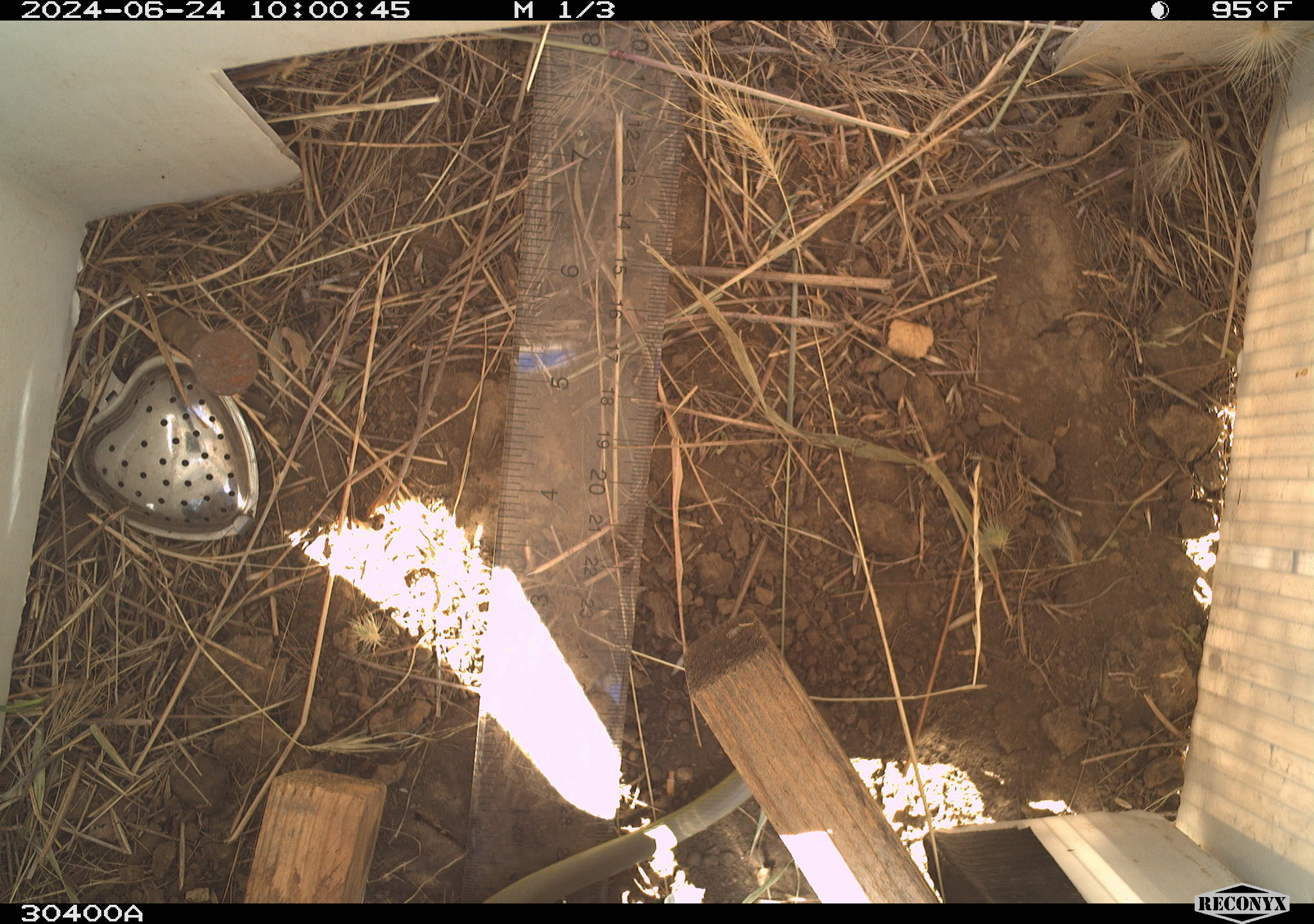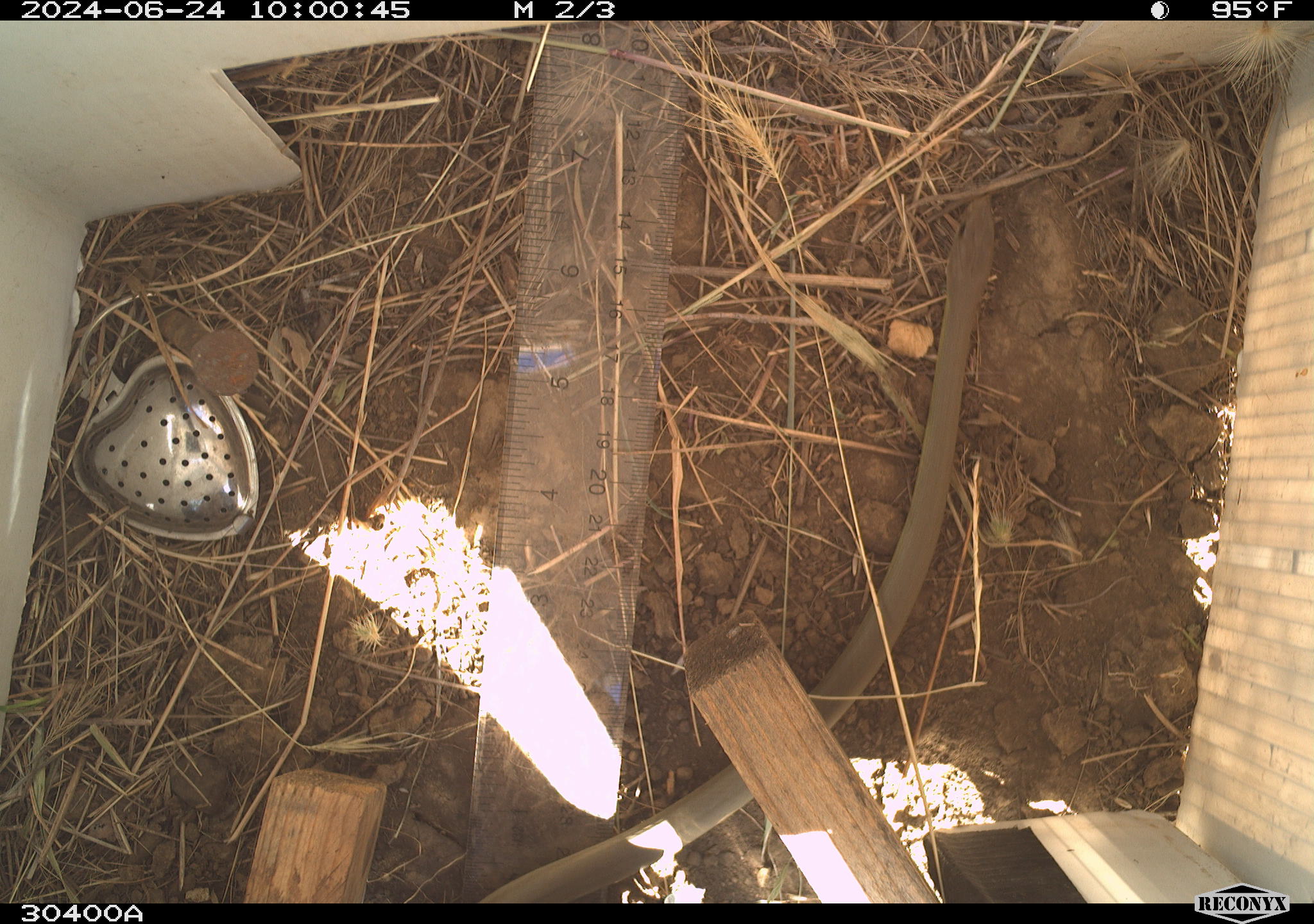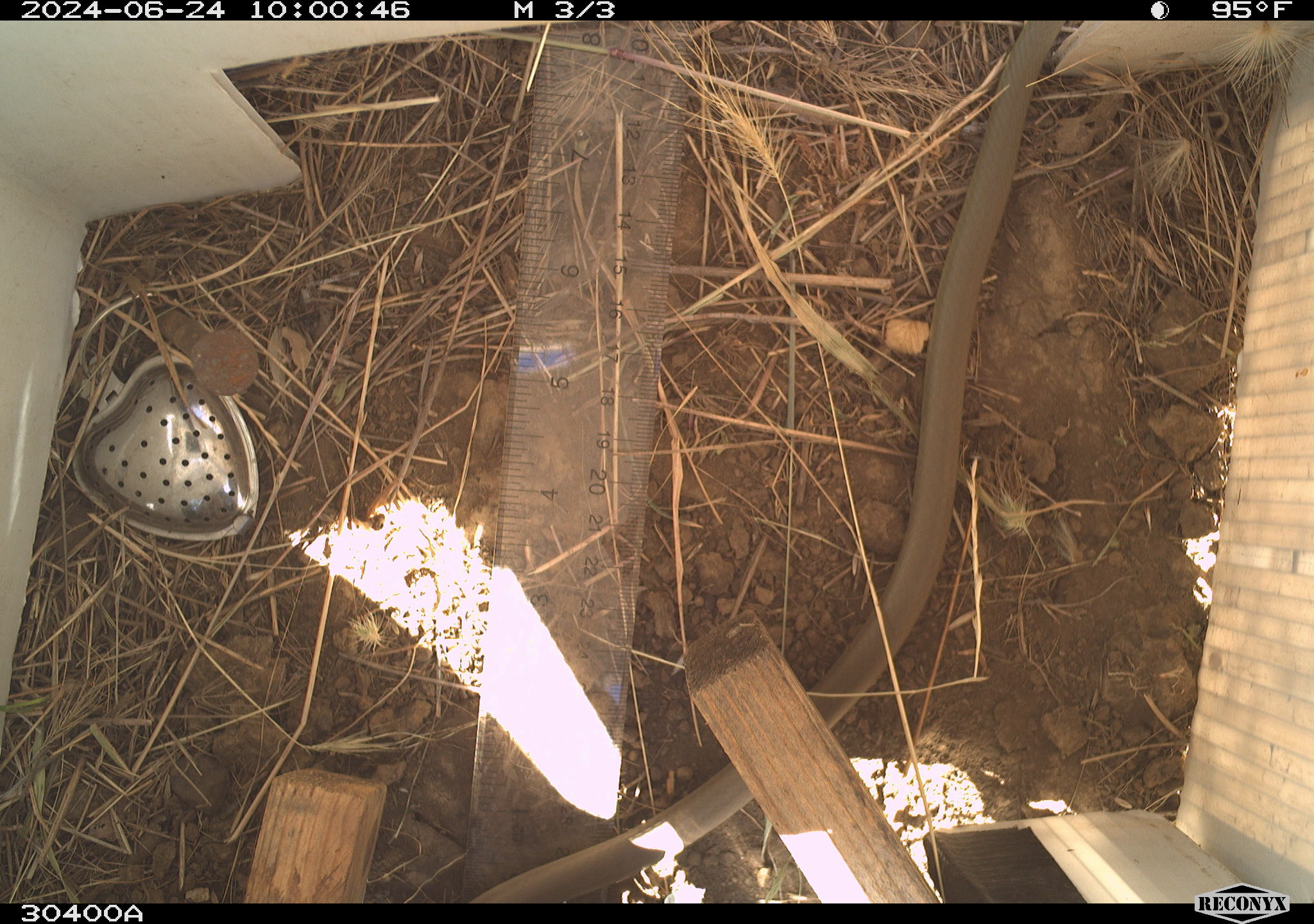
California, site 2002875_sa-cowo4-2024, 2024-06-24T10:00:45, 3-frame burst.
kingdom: Animalia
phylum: Chordata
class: Reptilia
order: Squamata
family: Colubridae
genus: Coluber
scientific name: Coluber constrictor mormon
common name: western yellow-bellied racer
Western yellow-bellied racer (Coluber constrictor mormon).